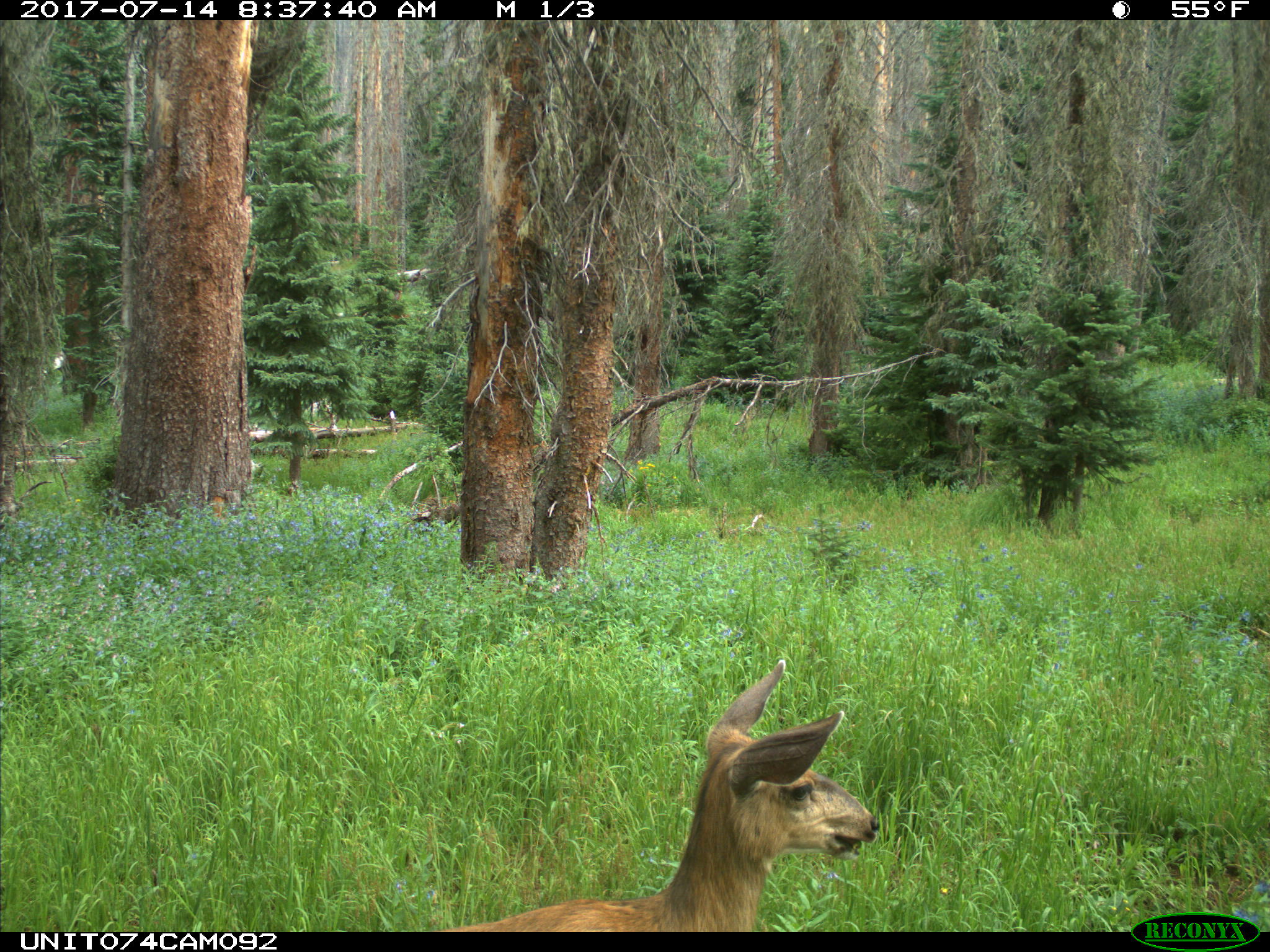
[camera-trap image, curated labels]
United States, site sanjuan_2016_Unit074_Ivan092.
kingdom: Animalia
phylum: Chordata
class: Mammalia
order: Artiodactyla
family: Cervidae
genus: Odocoileus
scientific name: Odocoileus hemionus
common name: mule deer